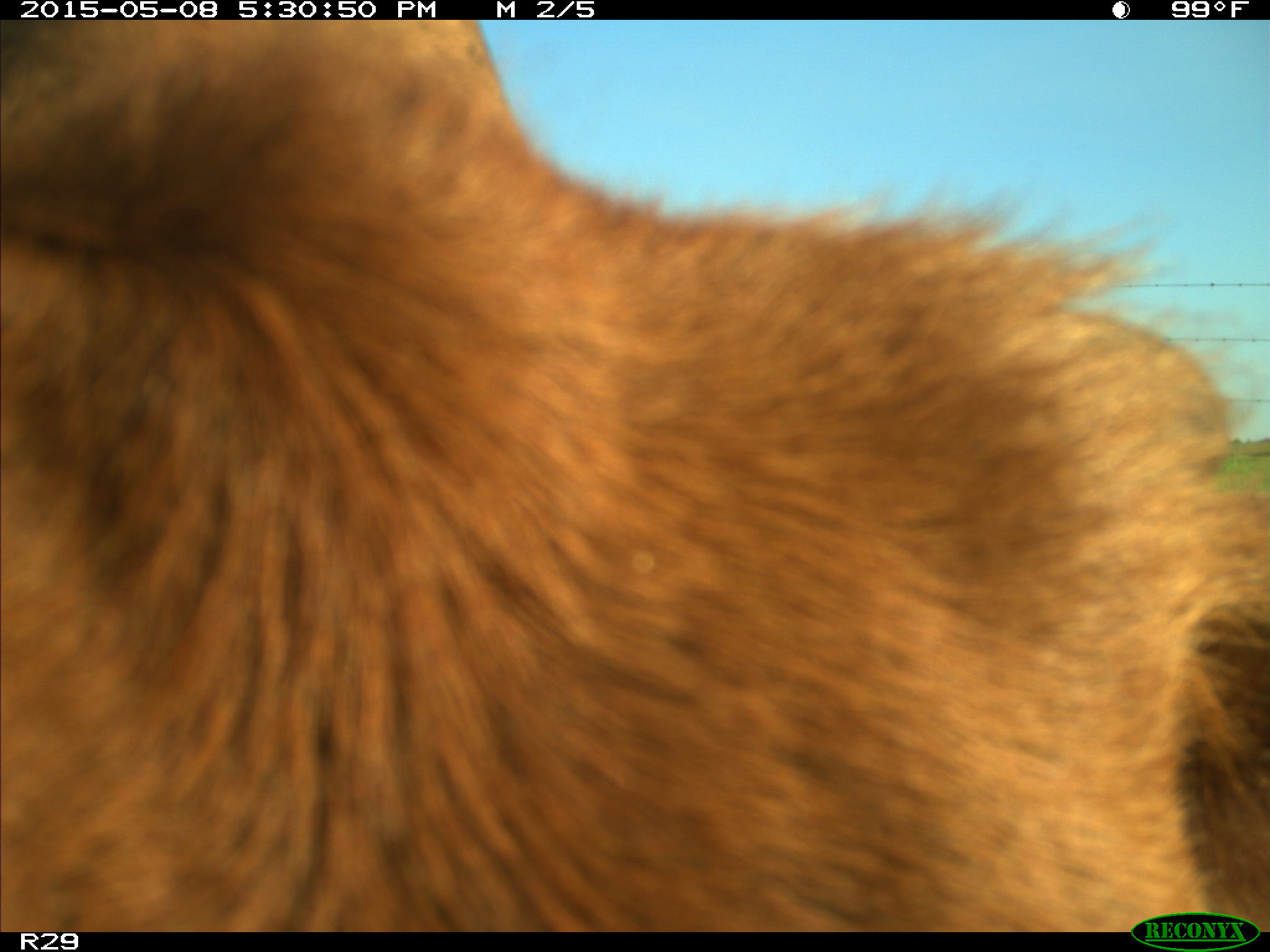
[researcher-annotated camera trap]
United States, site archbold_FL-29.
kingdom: Animalia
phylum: Chordata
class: Mammalia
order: Artiodactyla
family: Bovidae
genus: Bos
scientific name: Bos taurus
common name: domestic cow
Bos taurus (domestic cow).